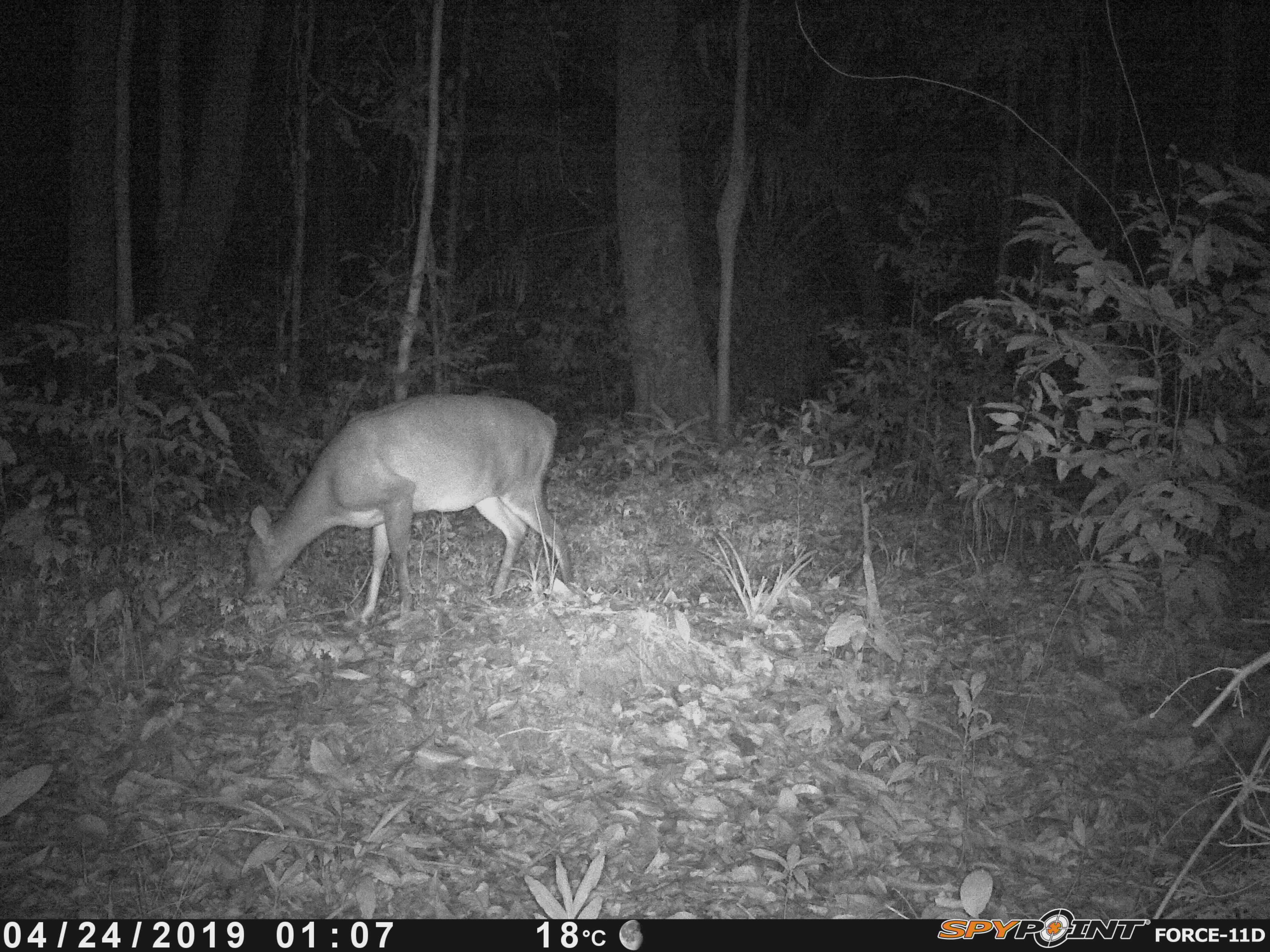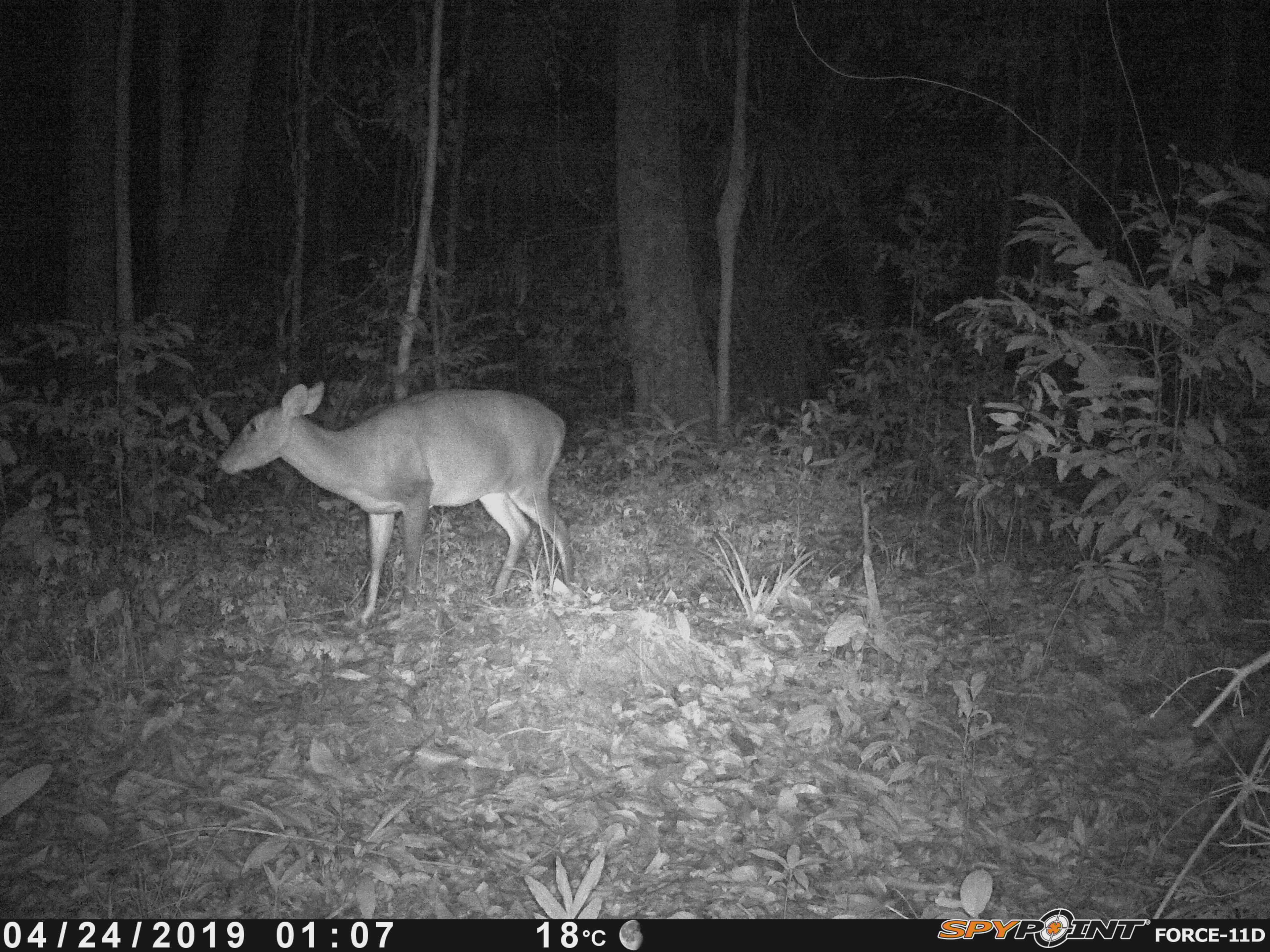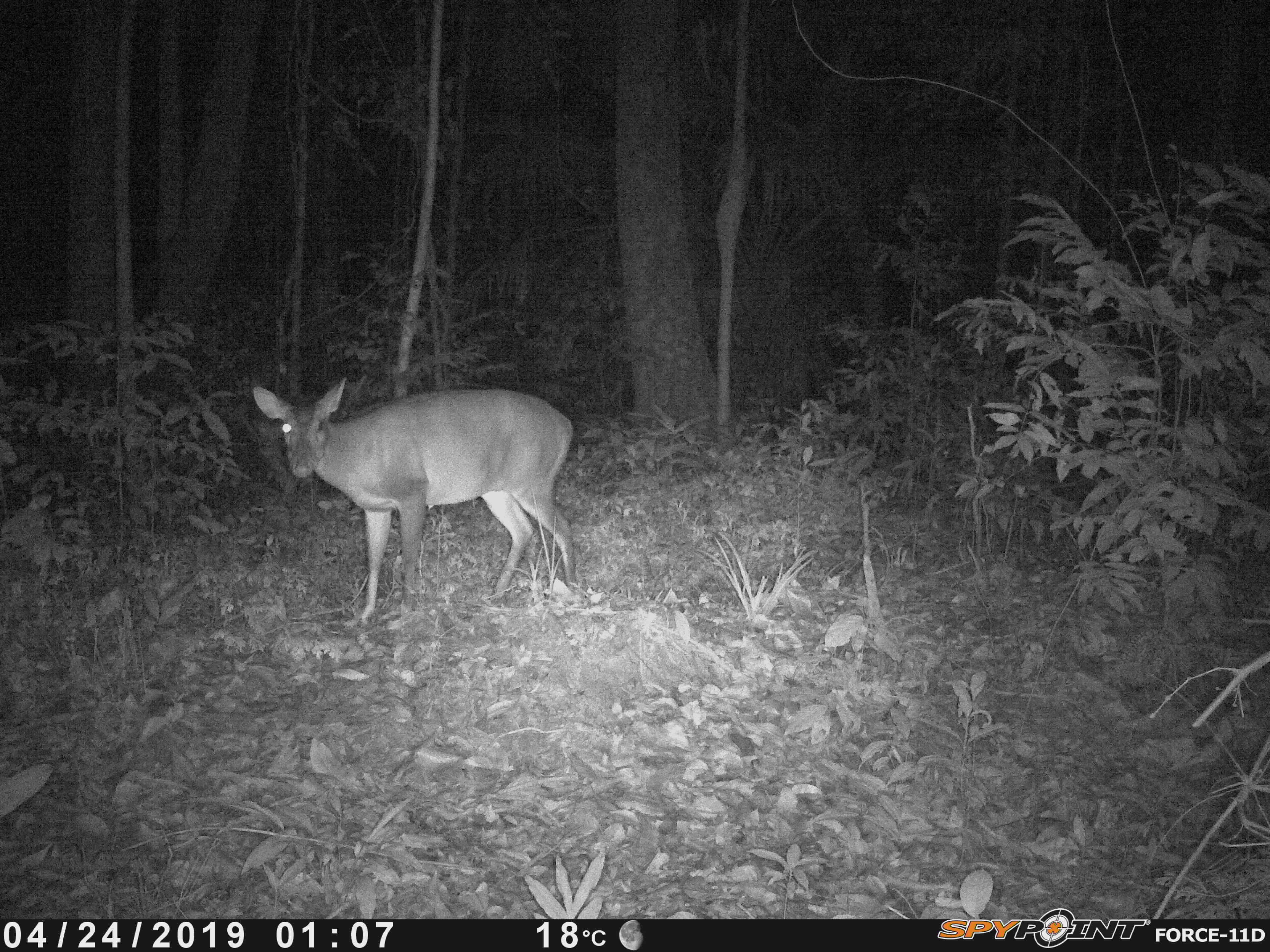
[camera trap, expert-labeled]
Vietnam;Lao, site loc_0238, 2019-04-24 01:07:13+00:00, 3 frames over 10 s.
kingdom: Animalia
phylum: Chordata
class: Mammalia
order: Artiodactyla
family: Cervidae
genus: Muntiacus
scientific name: Muntiacus vuquangensis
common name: large-antlered muntjac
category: large antlered muntjac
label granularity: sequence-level